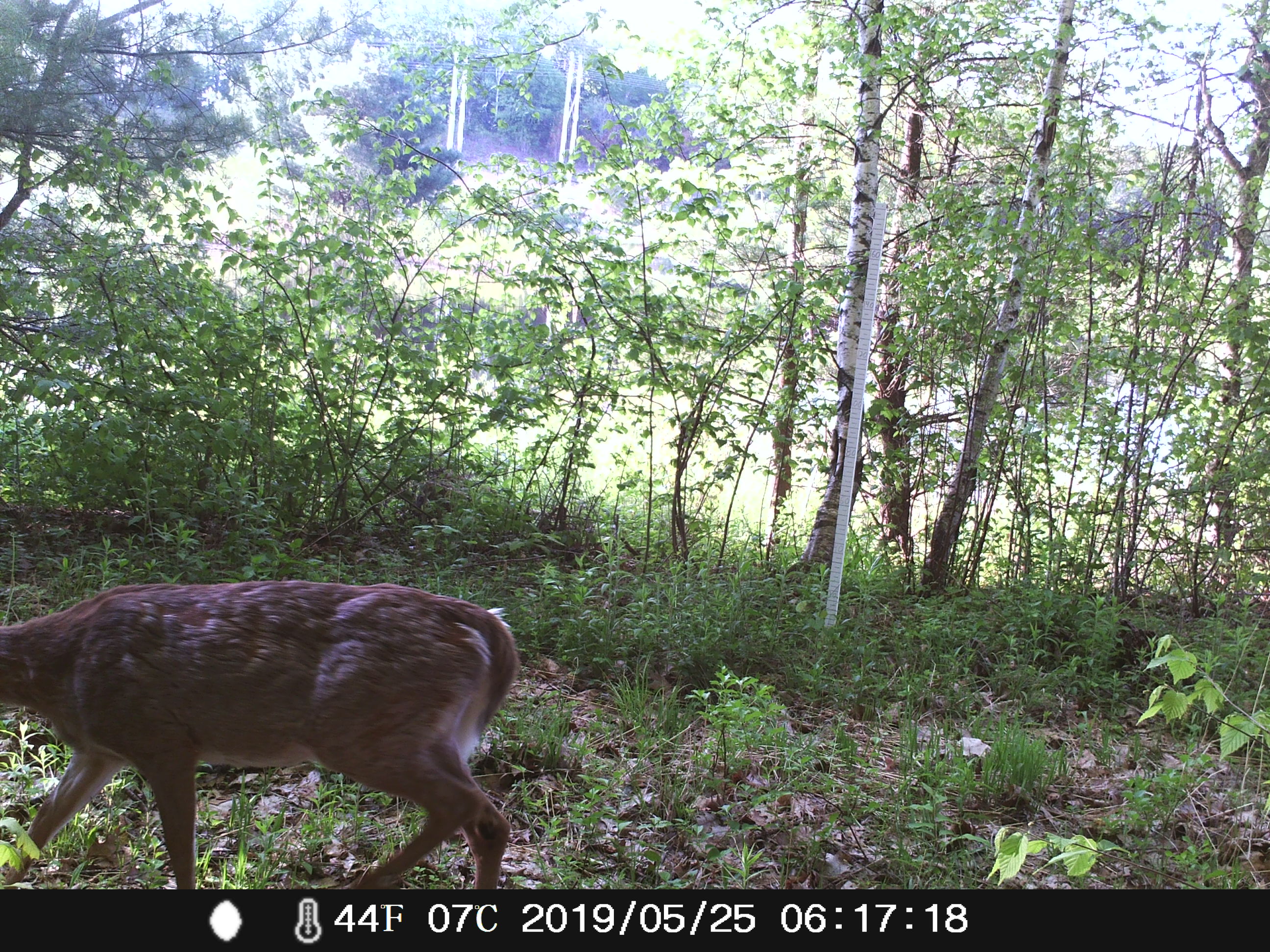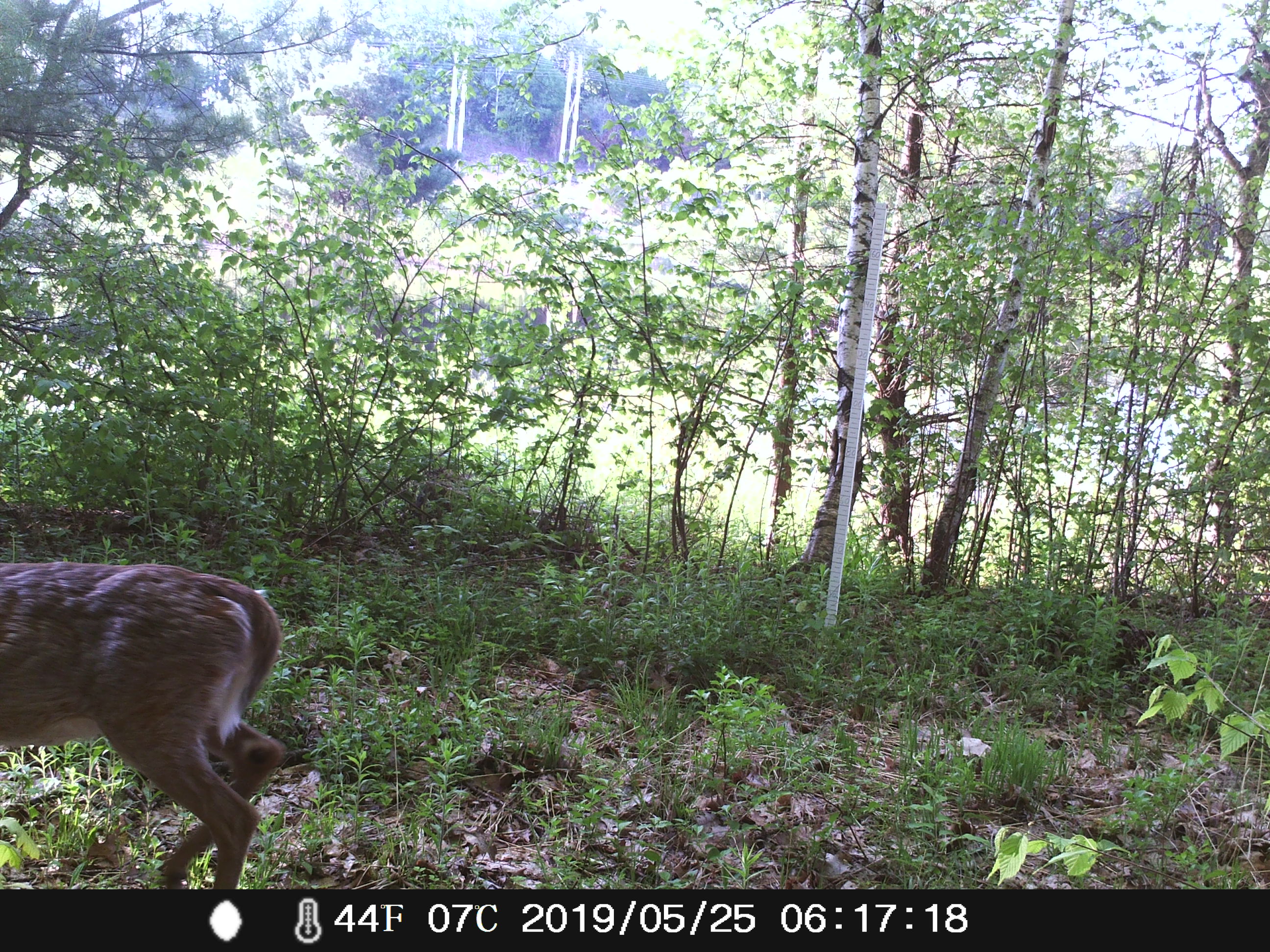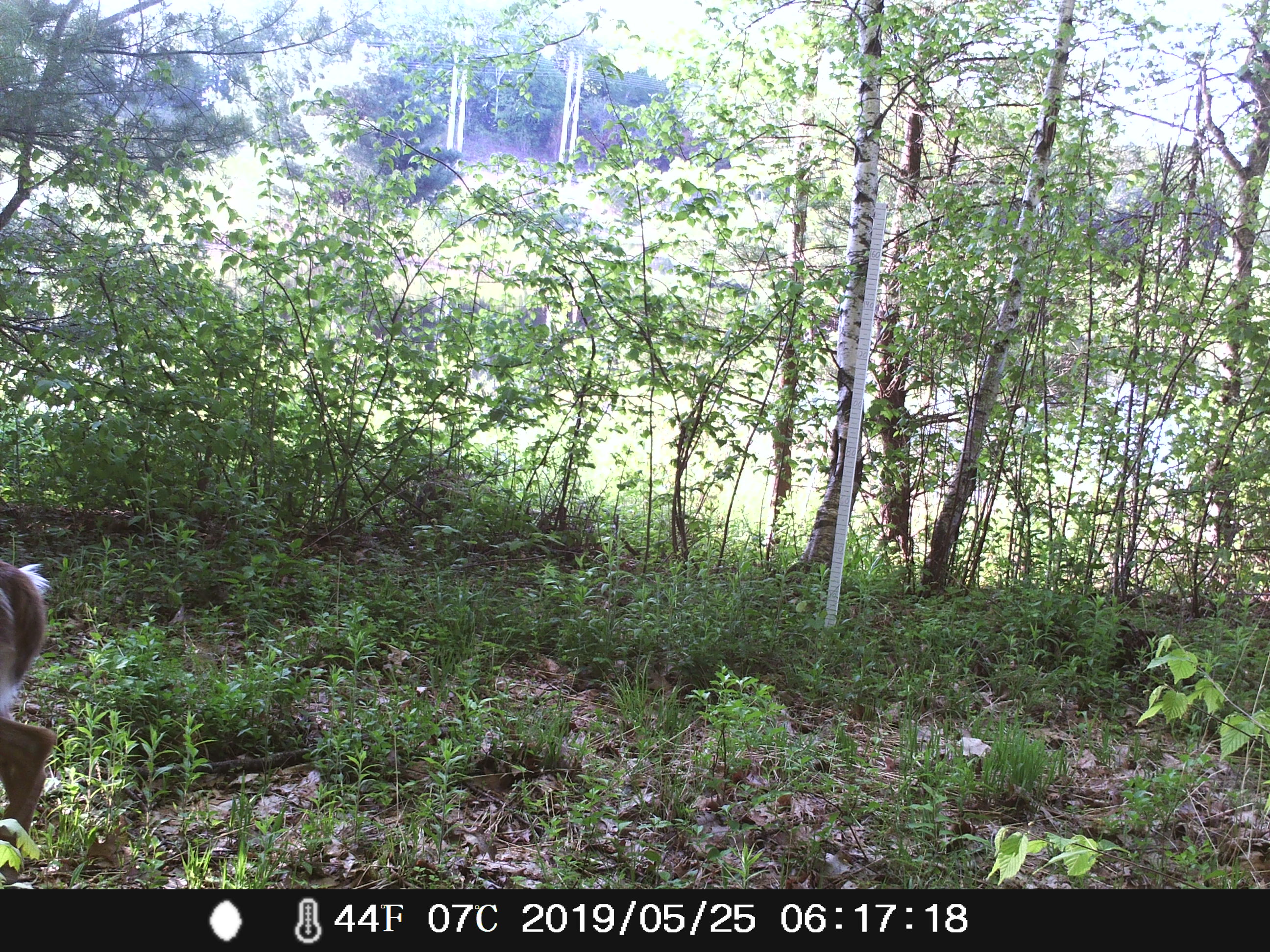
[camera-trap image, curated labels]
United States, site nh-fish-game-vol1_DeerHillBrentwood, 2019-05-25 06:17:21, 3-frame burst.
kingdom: Animalia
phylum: Chordata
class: Mammalia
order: Artiodactyla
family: Cervidae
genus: Odocoileus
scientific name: Odocoileus virginianus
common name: white-tailed deer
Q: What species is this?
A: White-tailed deer (Odocoileus virginianus).